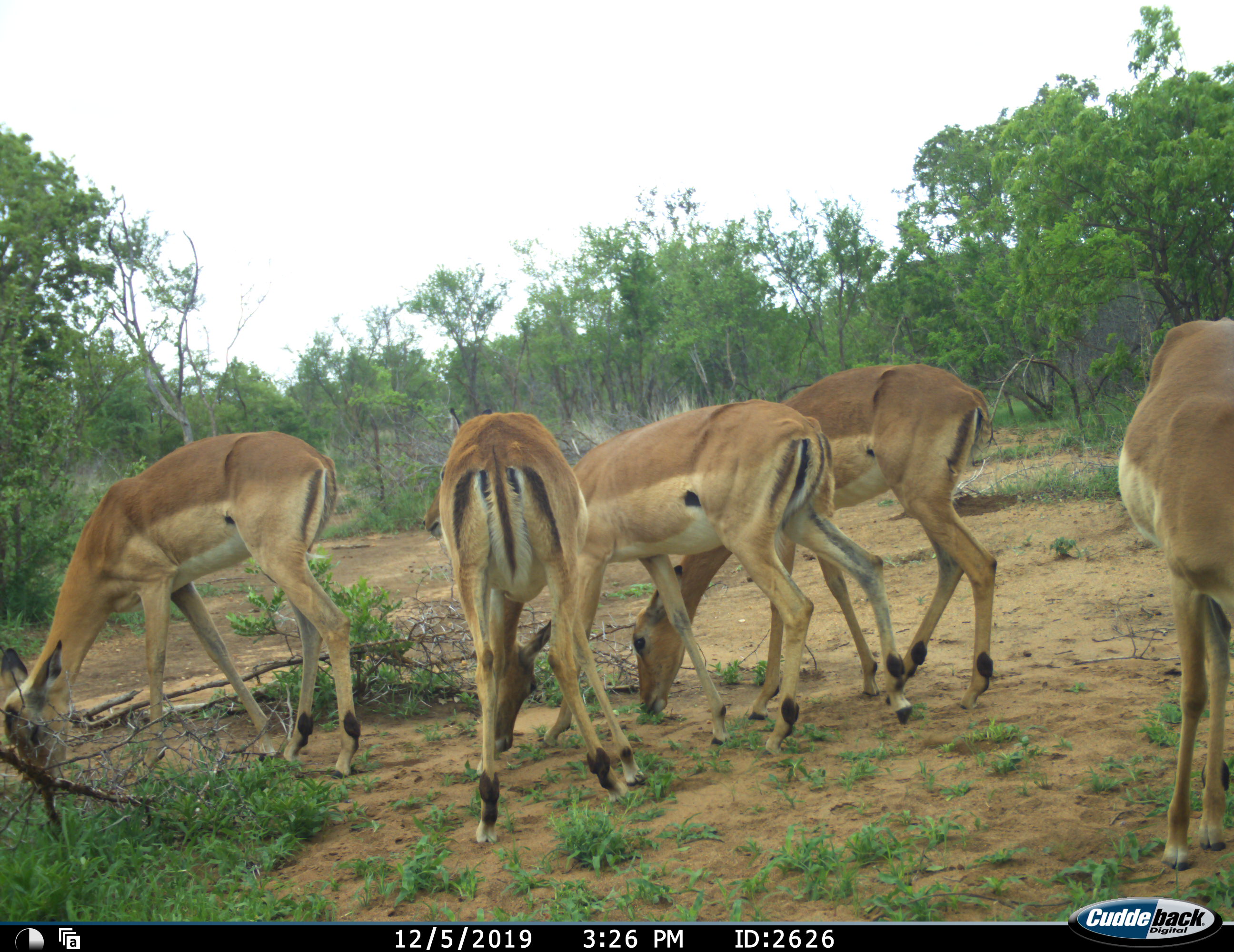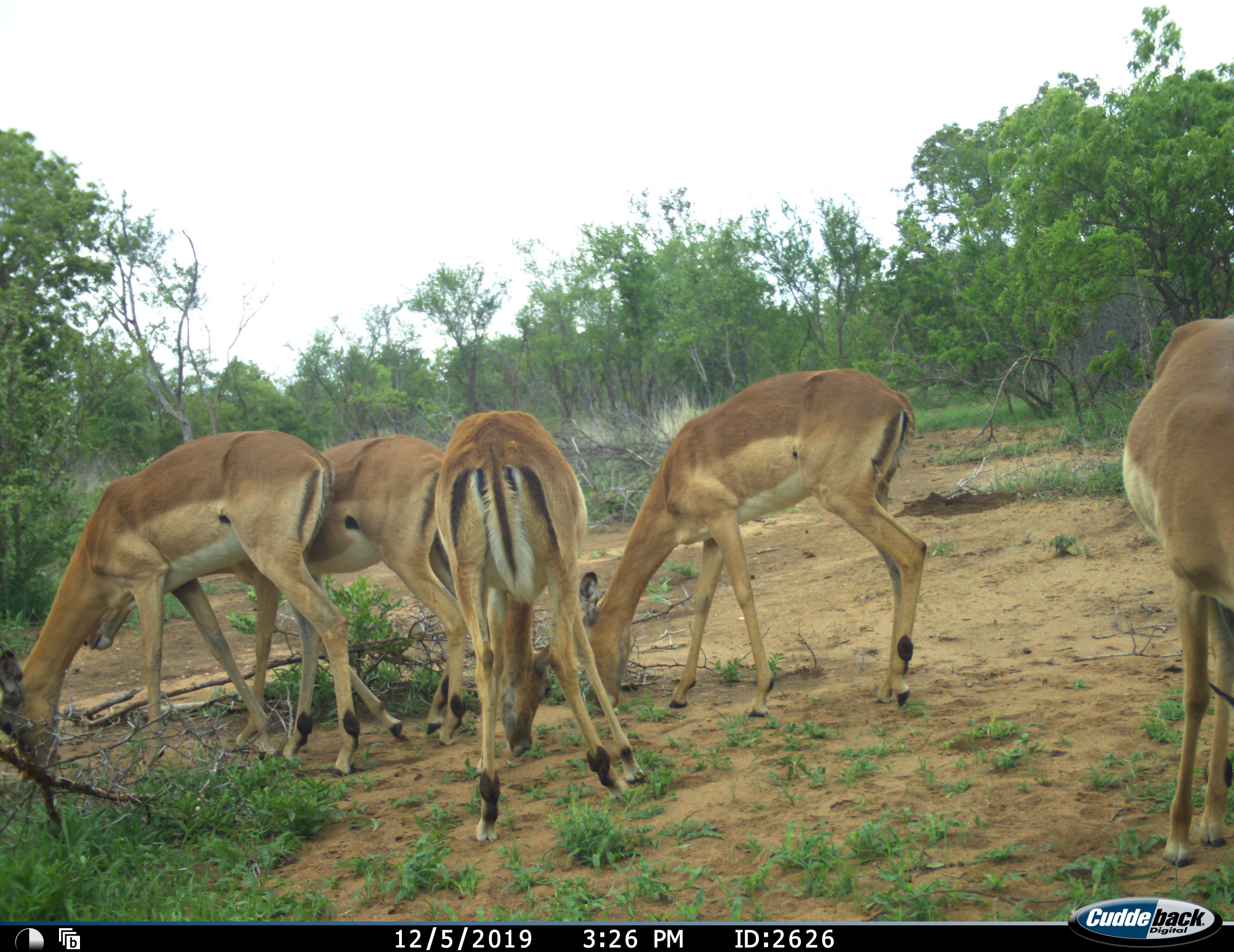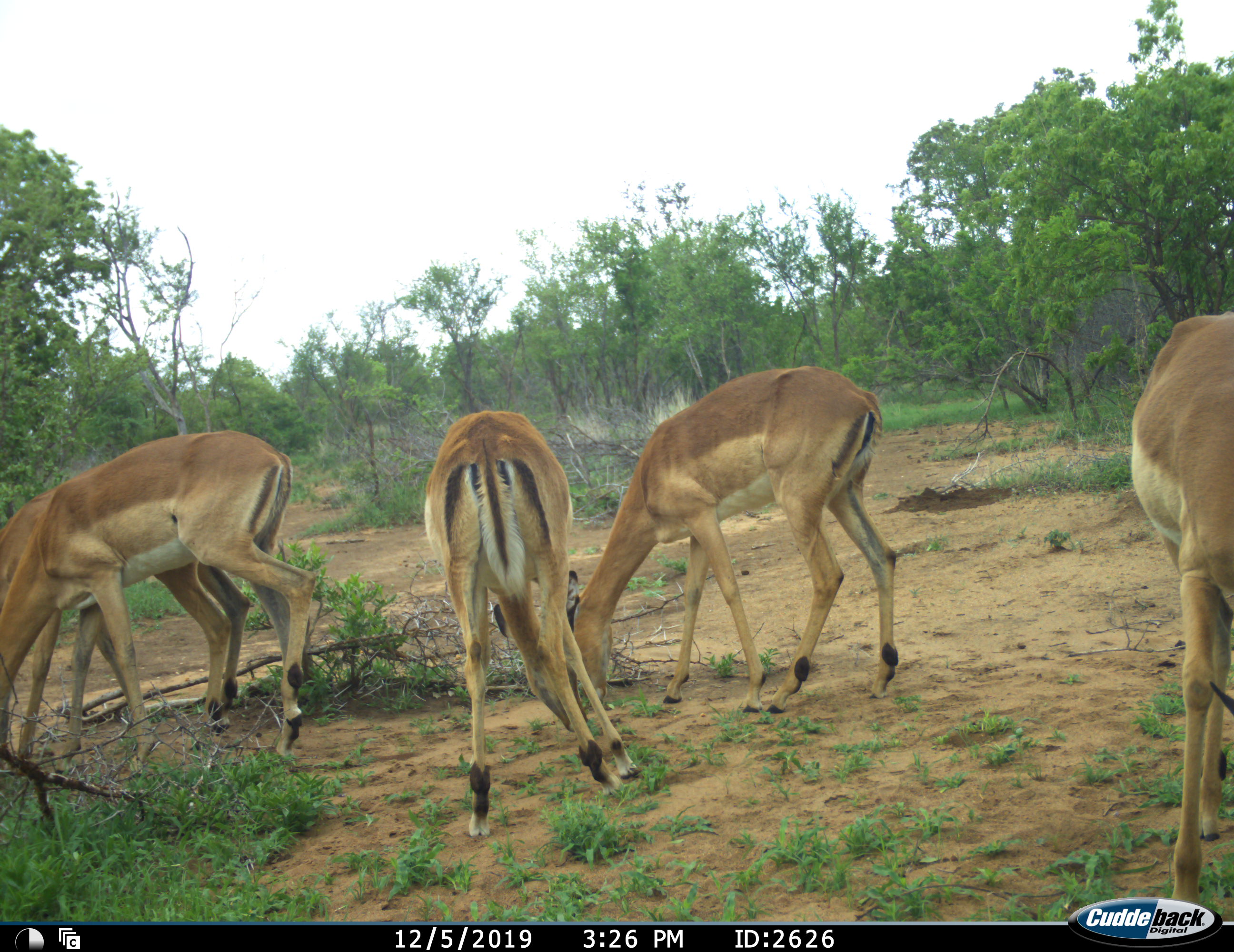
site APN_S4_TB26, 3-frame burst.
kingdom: Animalia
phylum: Chordata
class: Mammalia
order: Artiodactyla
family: Bovidae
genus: Aepyceros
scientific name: Aepyceros melampus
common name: impala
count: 5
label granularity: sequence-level